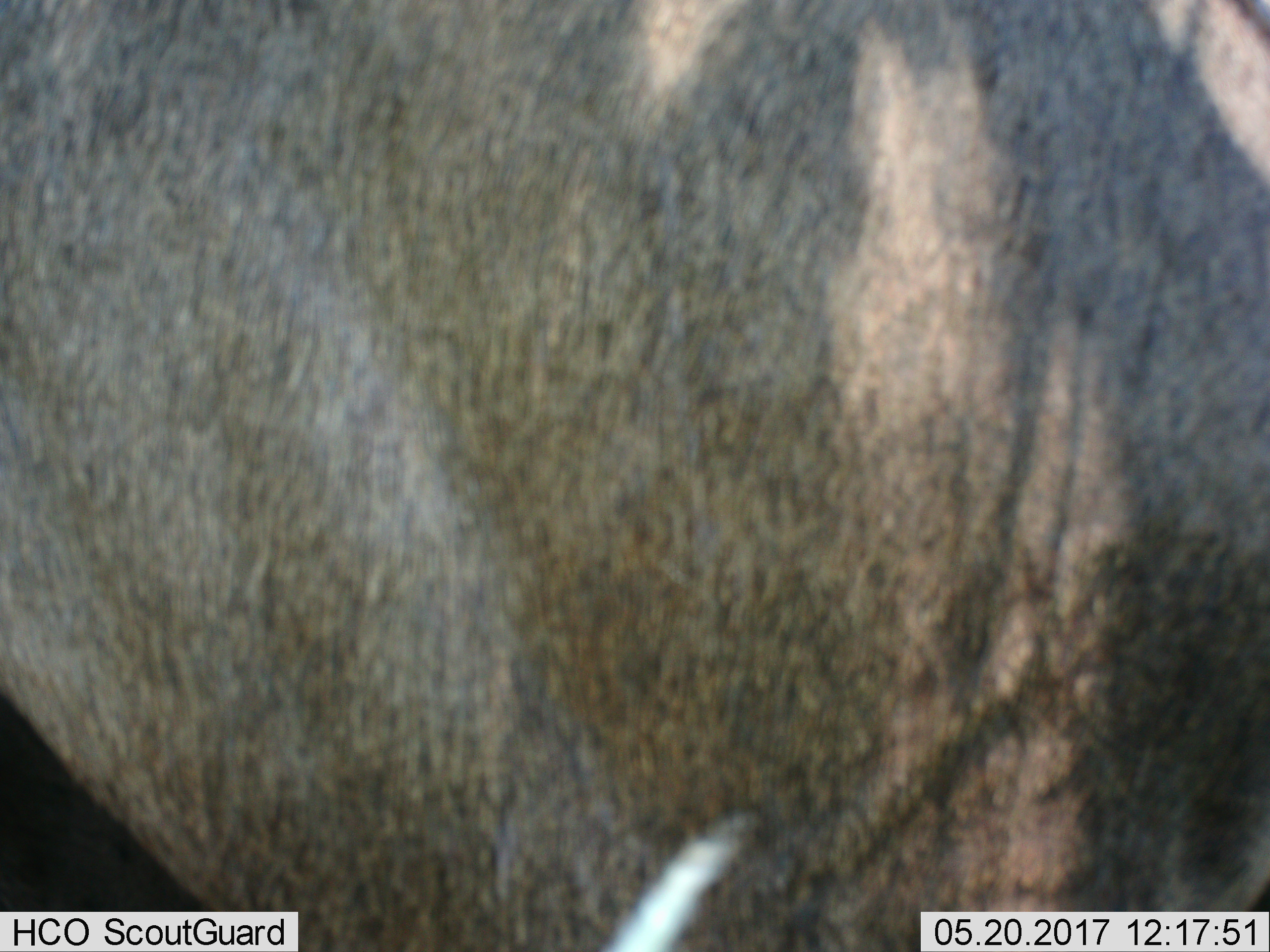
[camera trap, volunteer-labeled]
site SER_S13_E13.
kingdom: Animalia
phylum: Chordata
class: Mammalia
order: Artiodactyla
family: Bovidae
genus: Connochaetes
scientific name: Connochaetes taurinus taurinus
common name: blue wildebeest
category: wildebeestblue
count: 1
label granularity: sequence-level